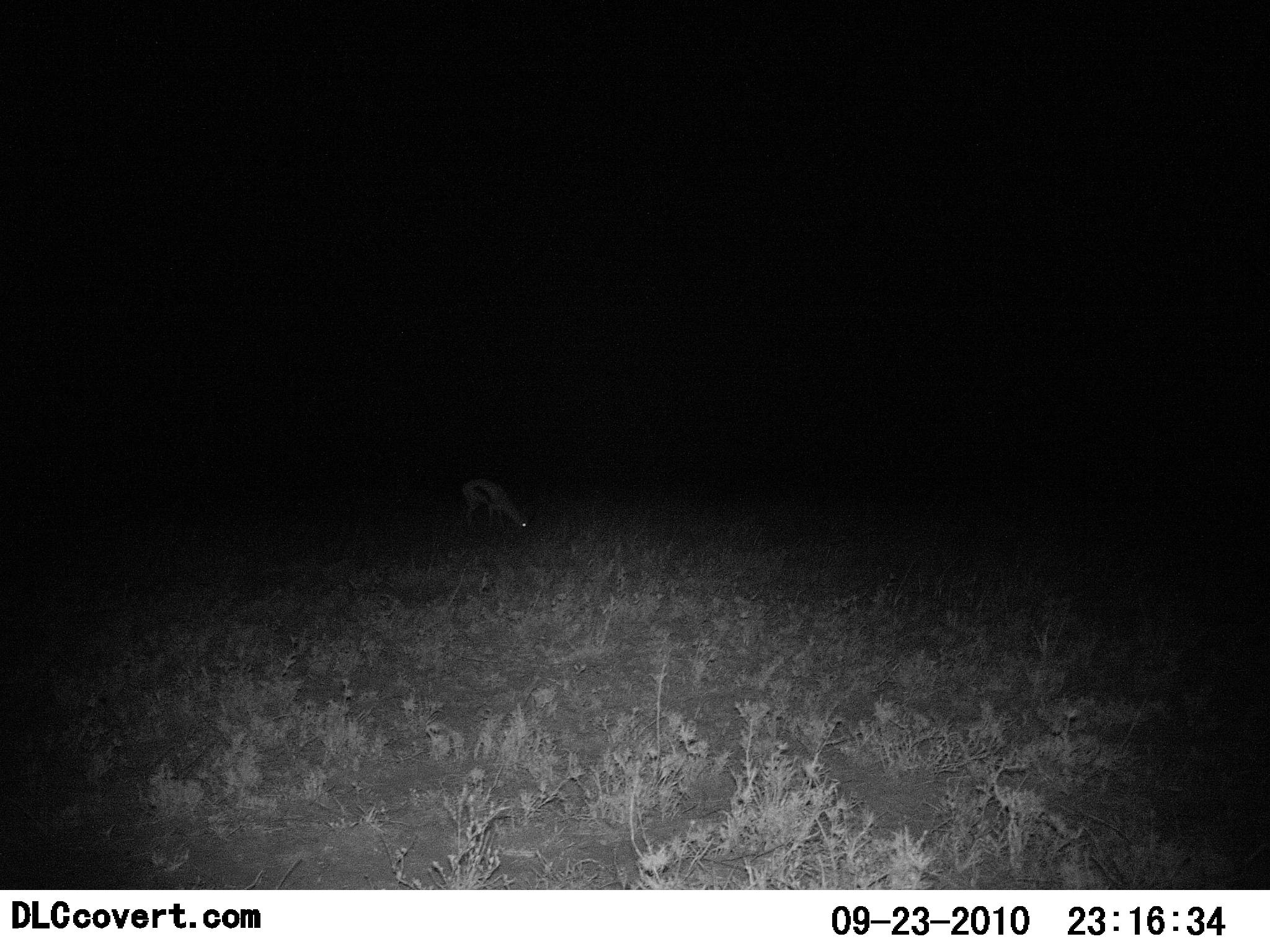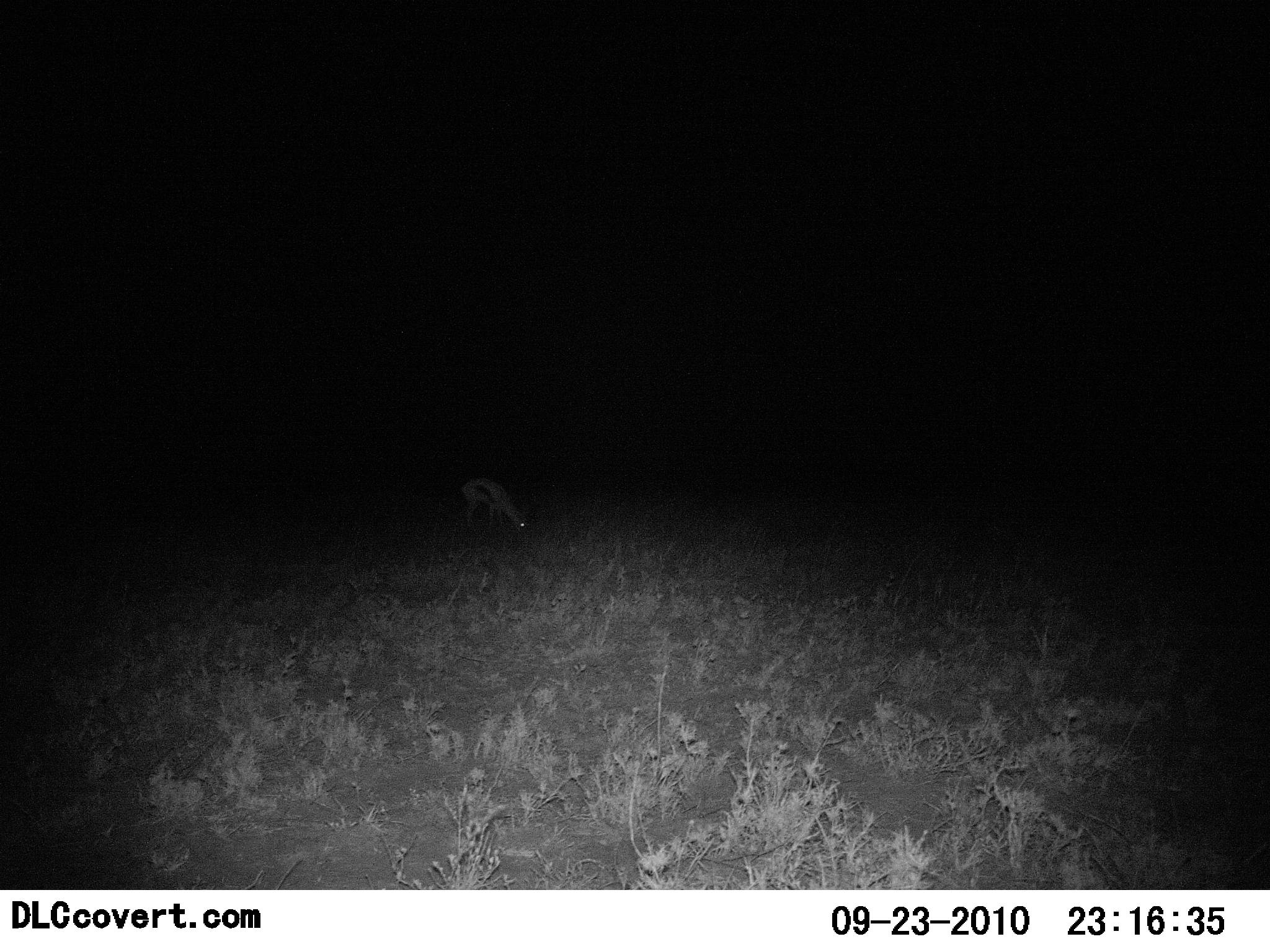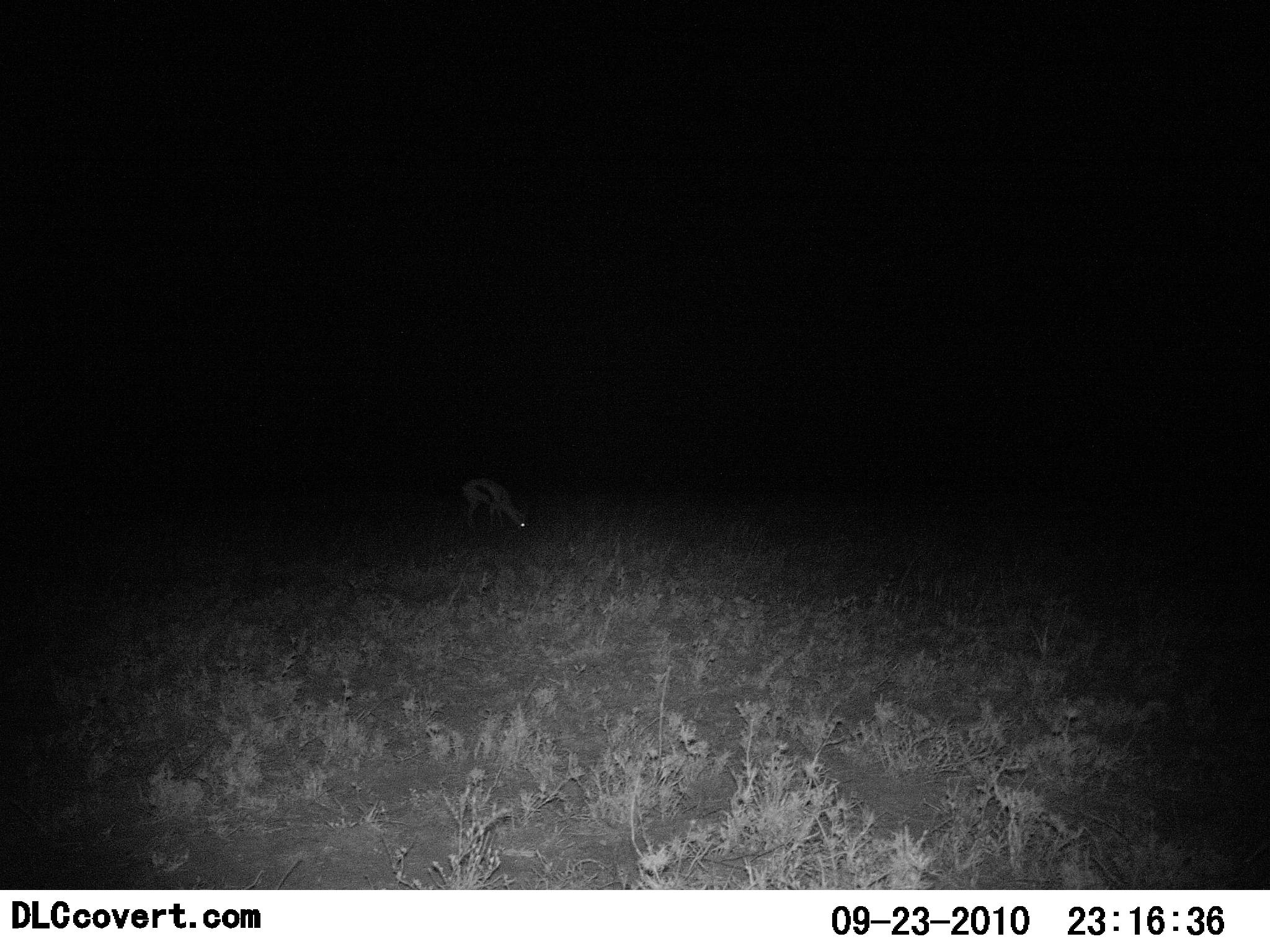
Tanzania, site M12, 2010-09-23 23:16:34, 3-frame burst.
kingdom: Animalia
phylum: Chordata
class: Mammalia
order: Artiodactyla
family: Bovidae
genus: Eudorcas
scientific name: Eudorcas thomsonii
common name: thomson's gazelle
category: gazellethomsons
Gazellethomsons (thomson's gazelle) (Eudorcas thomsonii), count 1. Behavior (volunteer vote fractions): standing 8%, resting 0%, moving 0%, interacting 0%. Young present (vote fraction): 0%. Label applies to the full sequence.